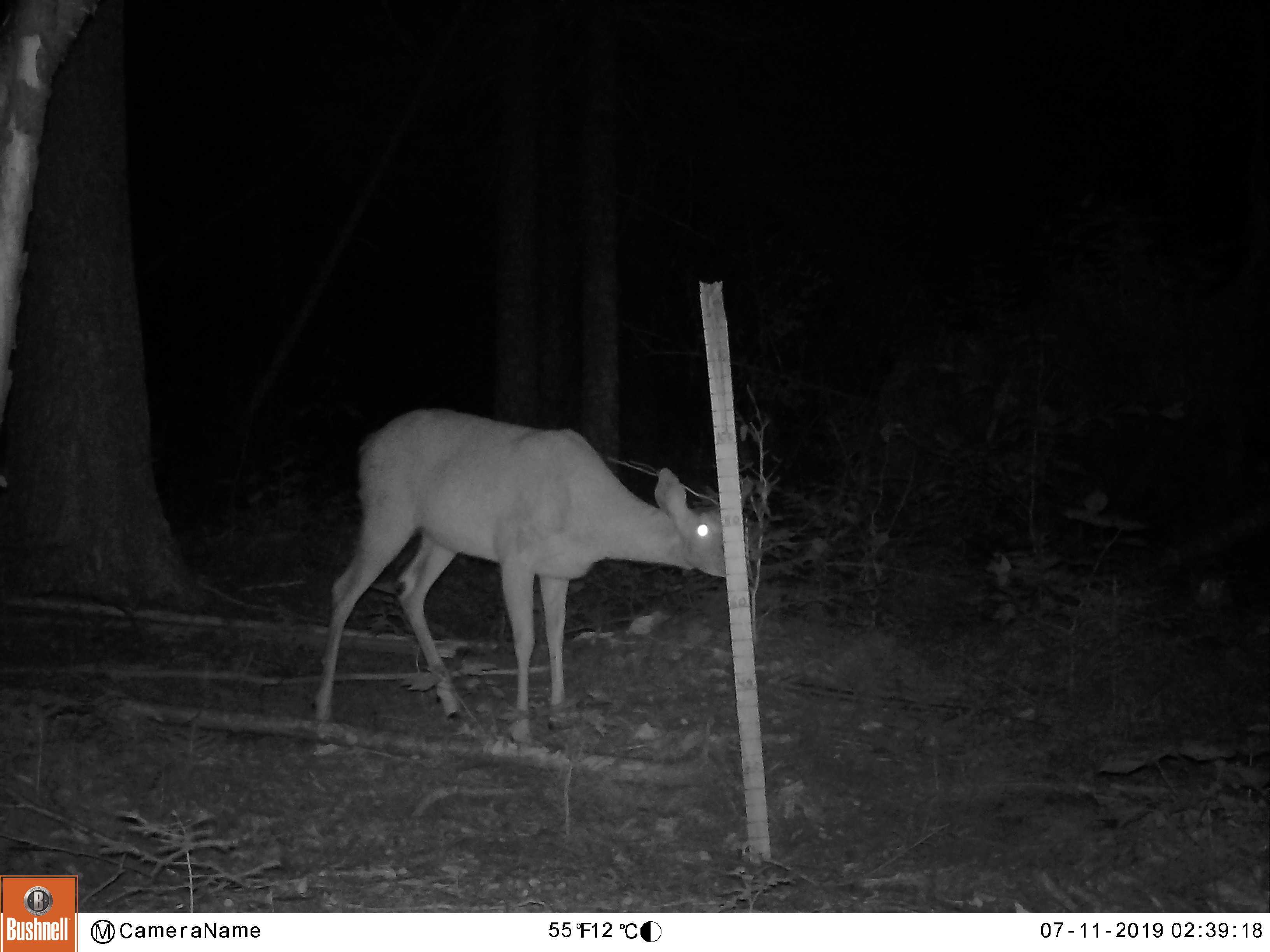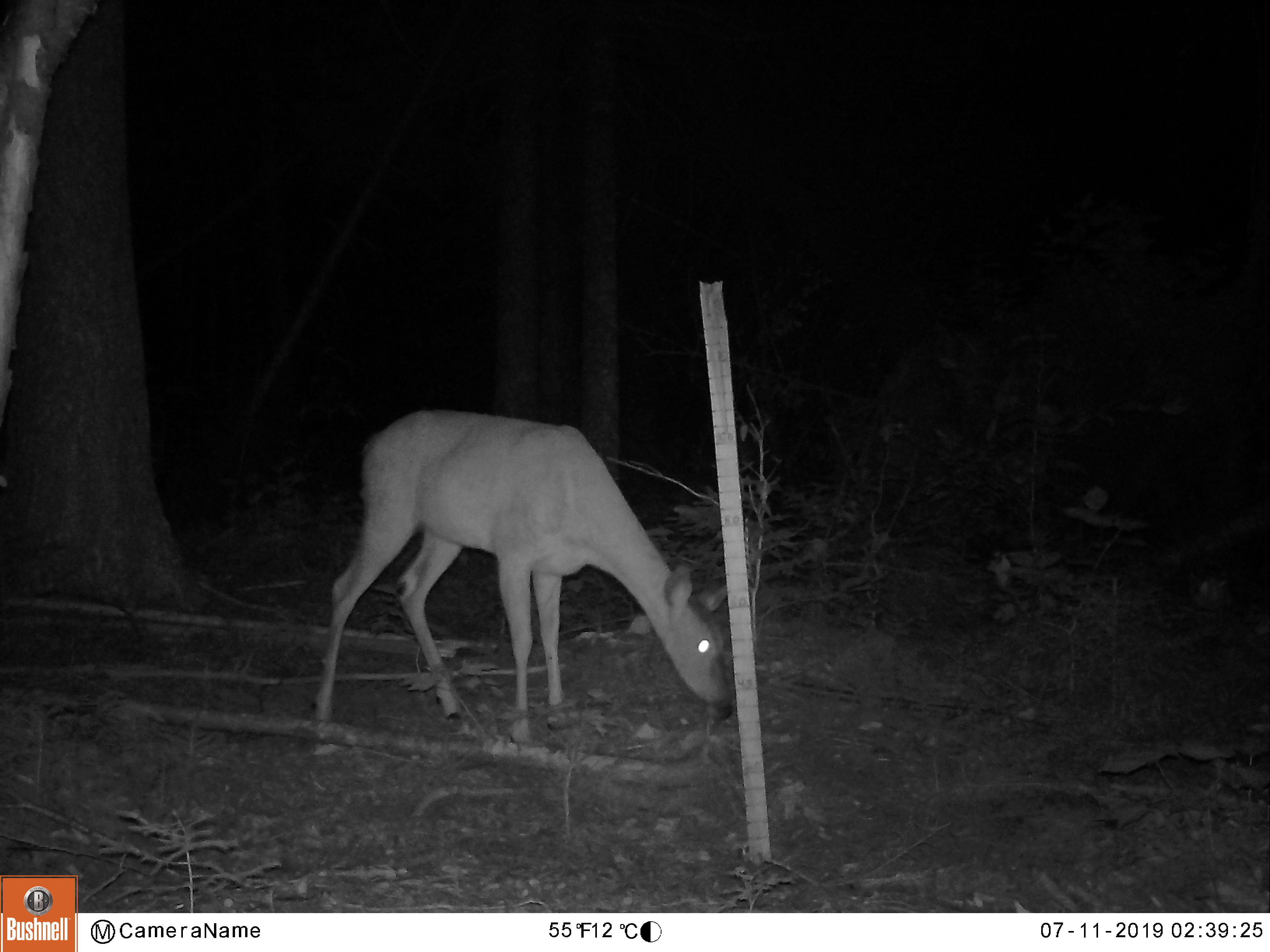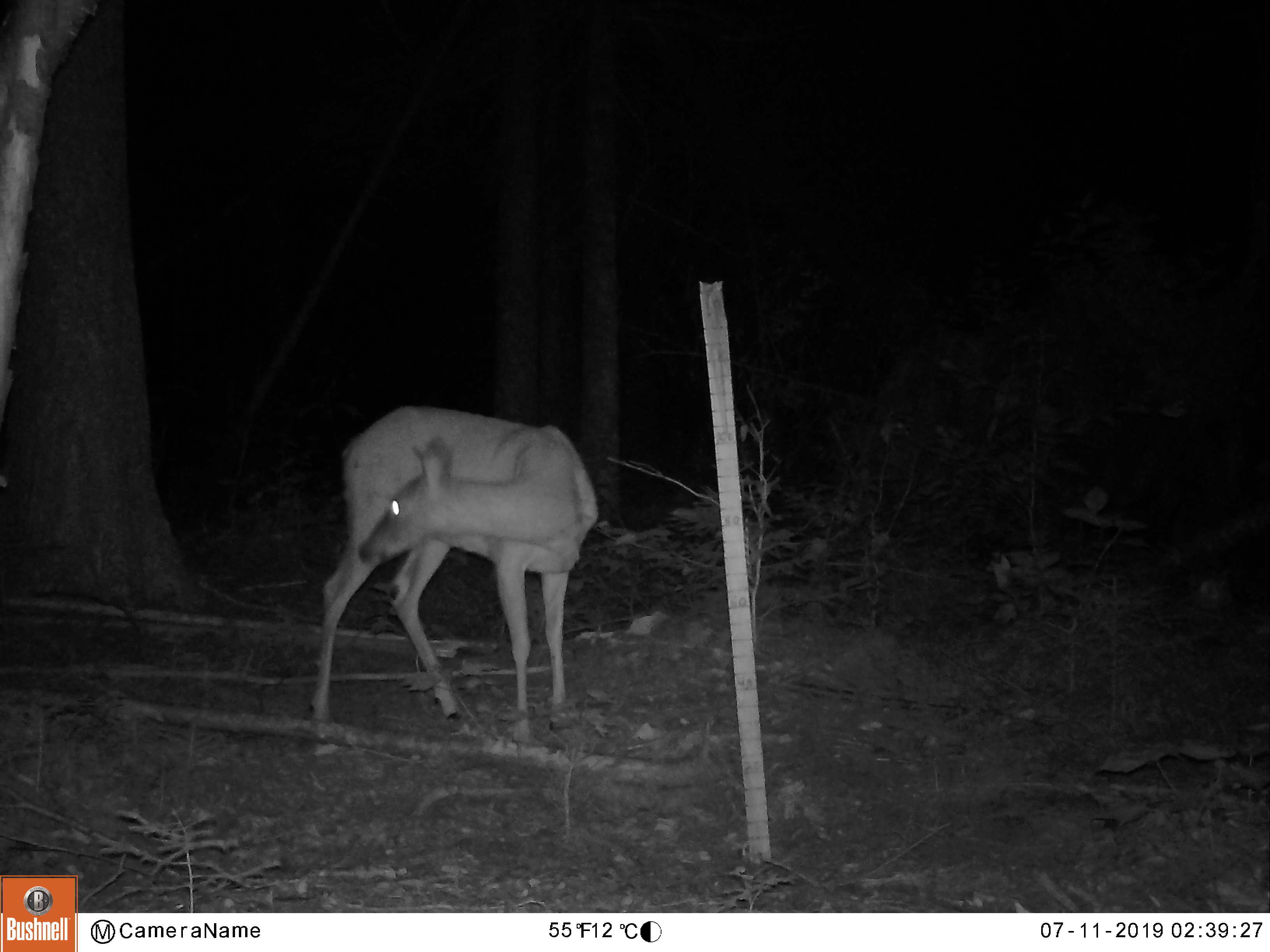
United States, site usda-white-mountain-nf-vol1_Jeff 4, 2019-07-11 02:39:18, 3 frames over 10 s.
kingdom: Animalia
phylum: Chordata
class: Mammalia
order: Artiodactyla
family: Cervidae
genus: Odocoileus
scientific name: Odocoileus virginianus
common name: white-tailed deer